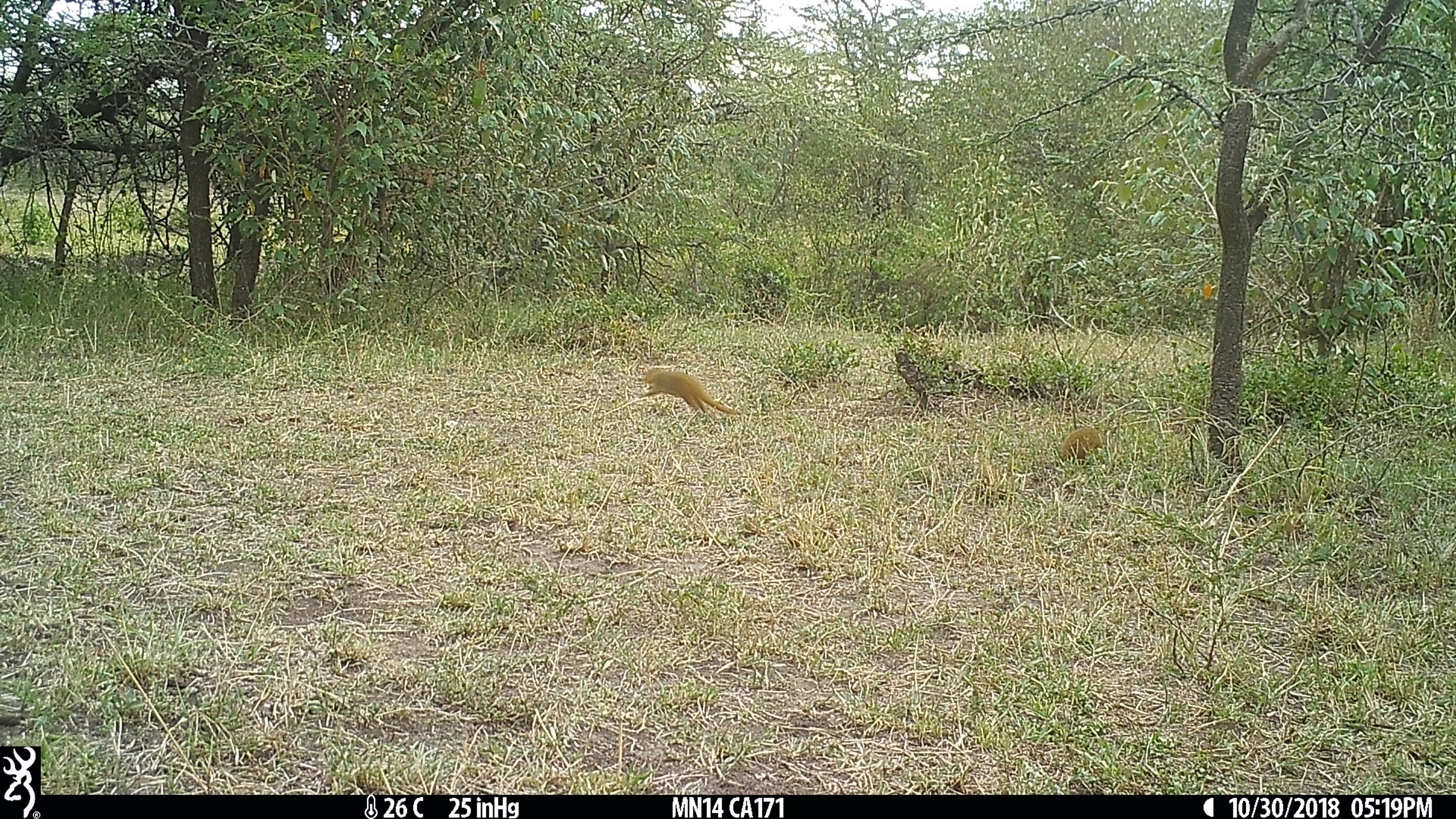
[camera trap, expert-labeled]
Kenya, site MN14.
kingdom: Animalia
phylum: Chordata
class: Mammalia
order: Carnivora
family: Herpestidae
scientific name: Herpestidae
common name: mongoose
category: mongoose other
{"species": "mongoose other (mongoose) (Herpestidae)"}